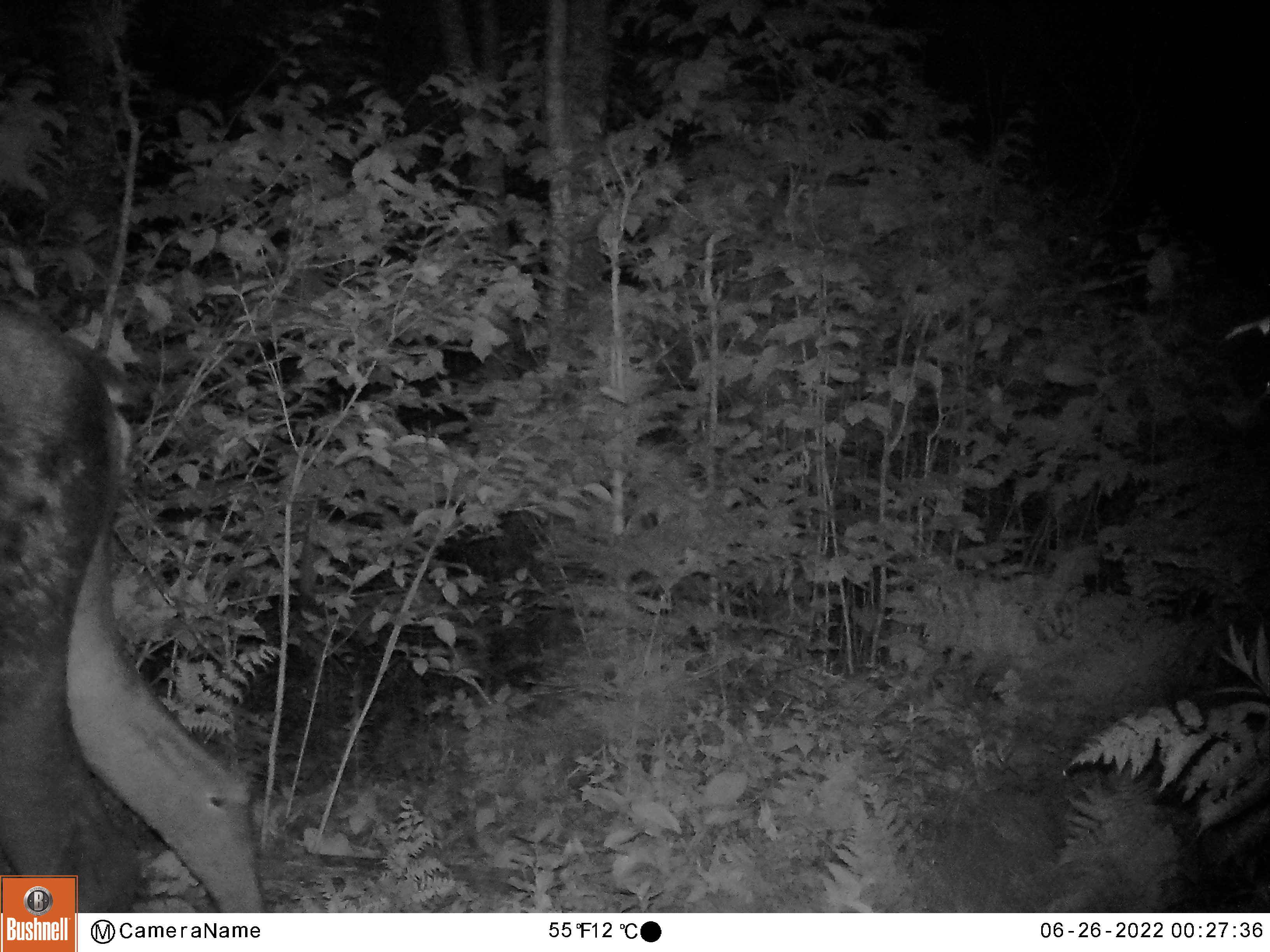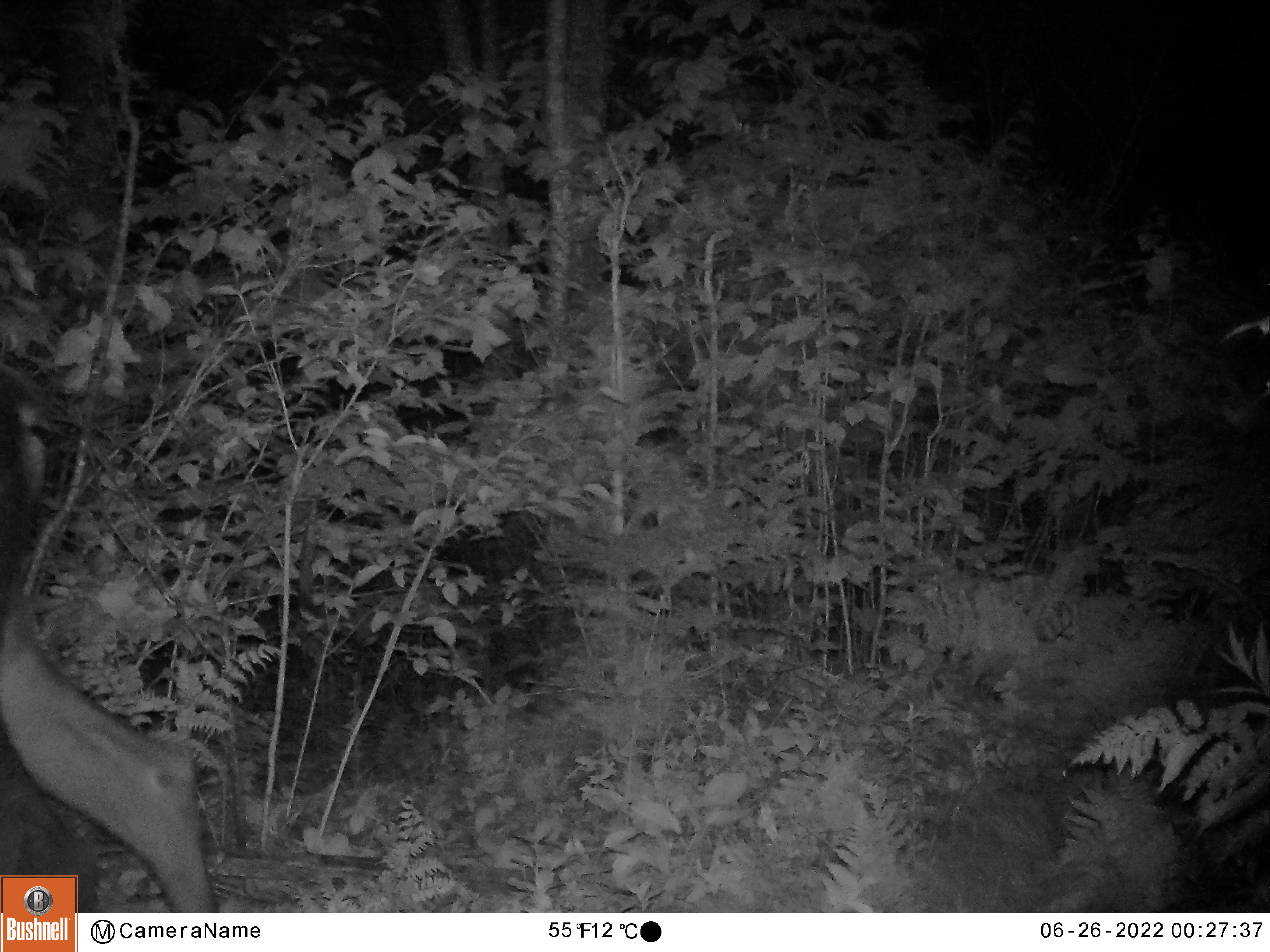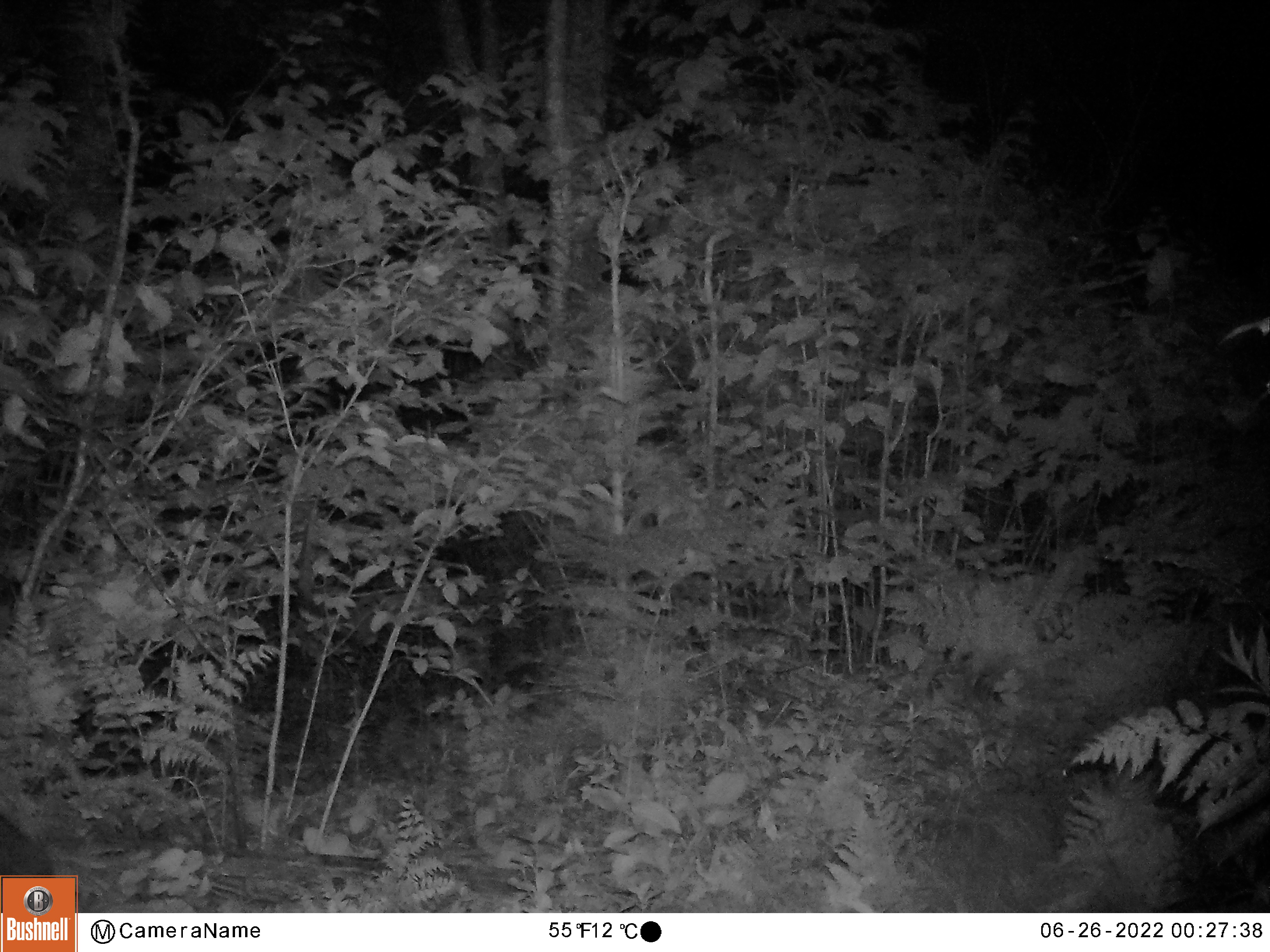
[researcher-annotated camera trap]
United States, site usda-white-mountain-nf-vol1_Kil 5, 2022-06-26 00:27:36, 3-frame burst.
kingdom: Animalia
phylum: Chordata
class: Mammalia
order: Artiodactyla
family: Cervidae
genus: Alces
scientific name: Alces alces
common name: moose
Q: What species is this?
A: Moose (Alces alces).